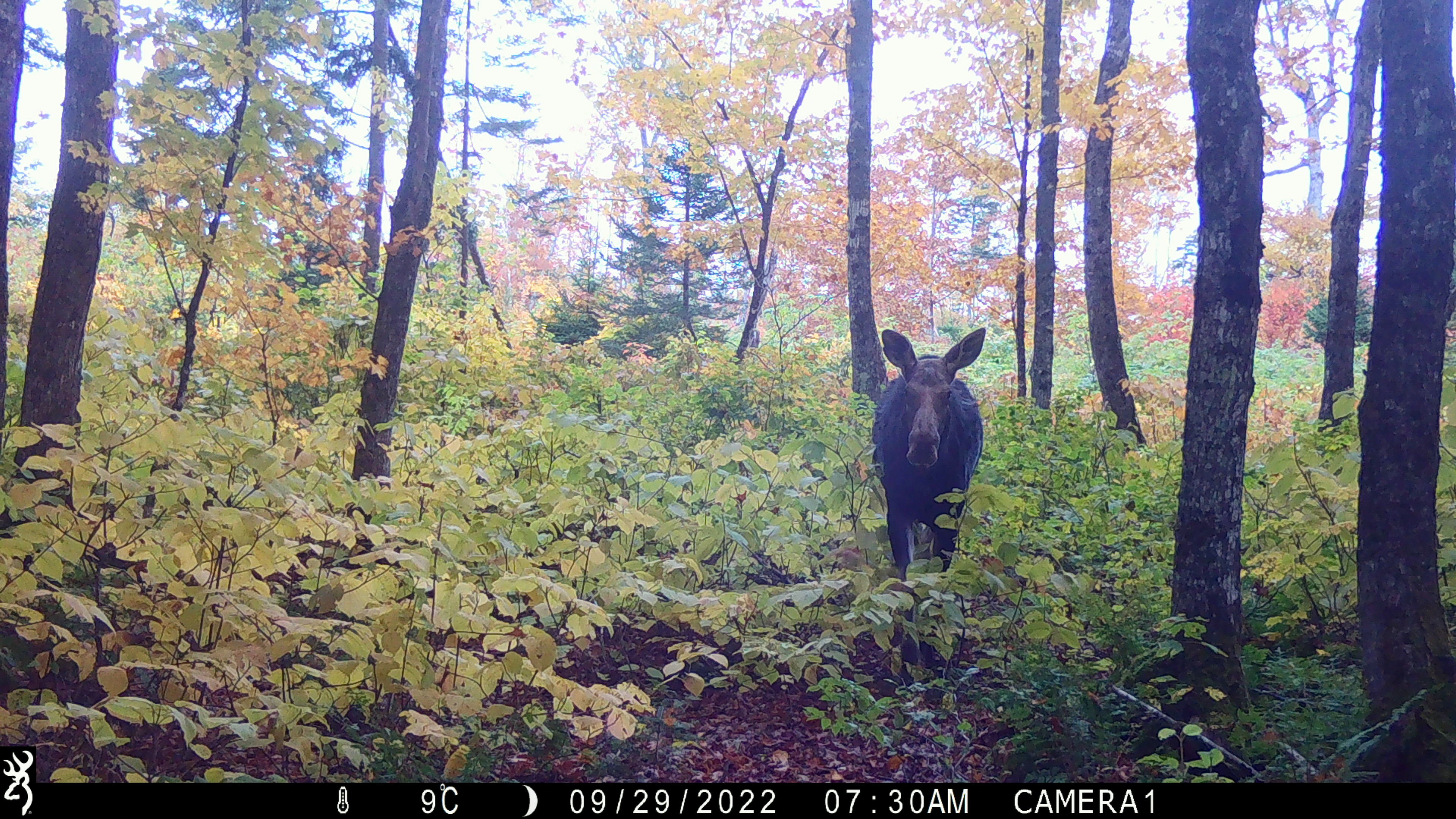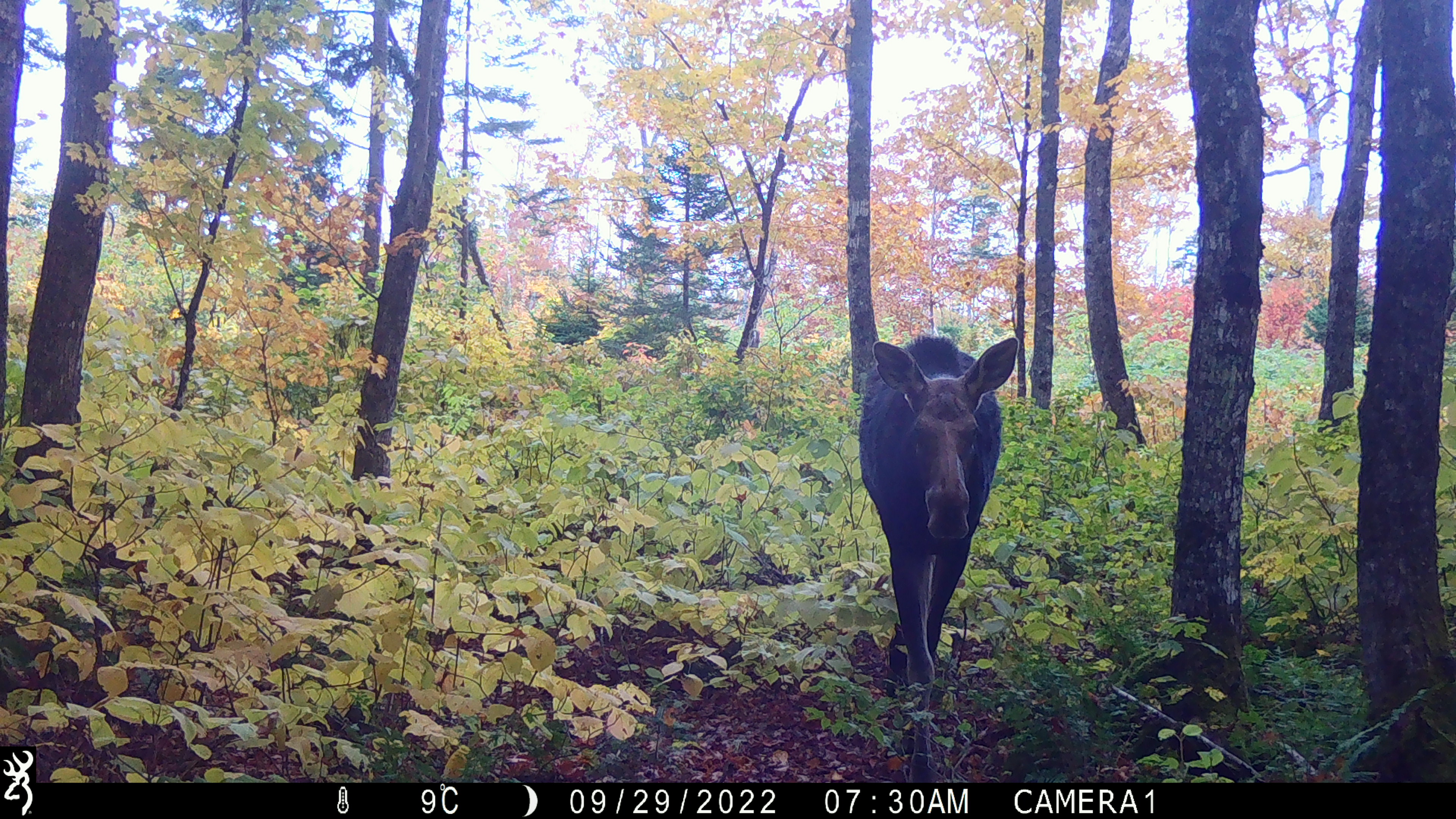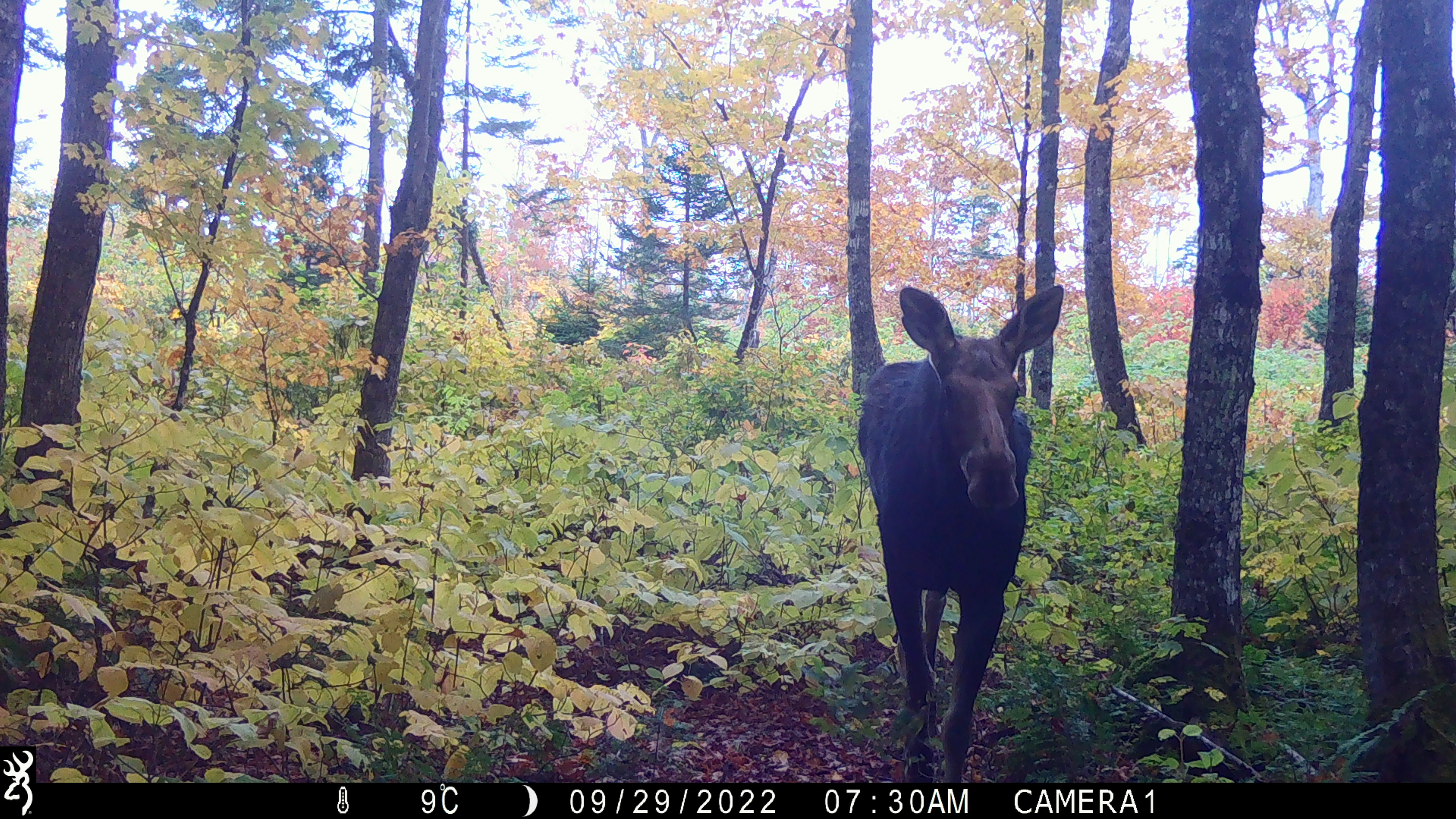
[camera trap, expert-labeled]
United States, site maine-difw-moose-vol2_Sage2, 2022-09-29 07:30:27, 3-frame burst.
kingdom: Animalia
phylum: Chordata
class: Mammalia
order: Artiodactyla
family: Cervidae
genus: Alces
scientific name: Alces alces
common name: moose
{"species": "moose (Alces alces)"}